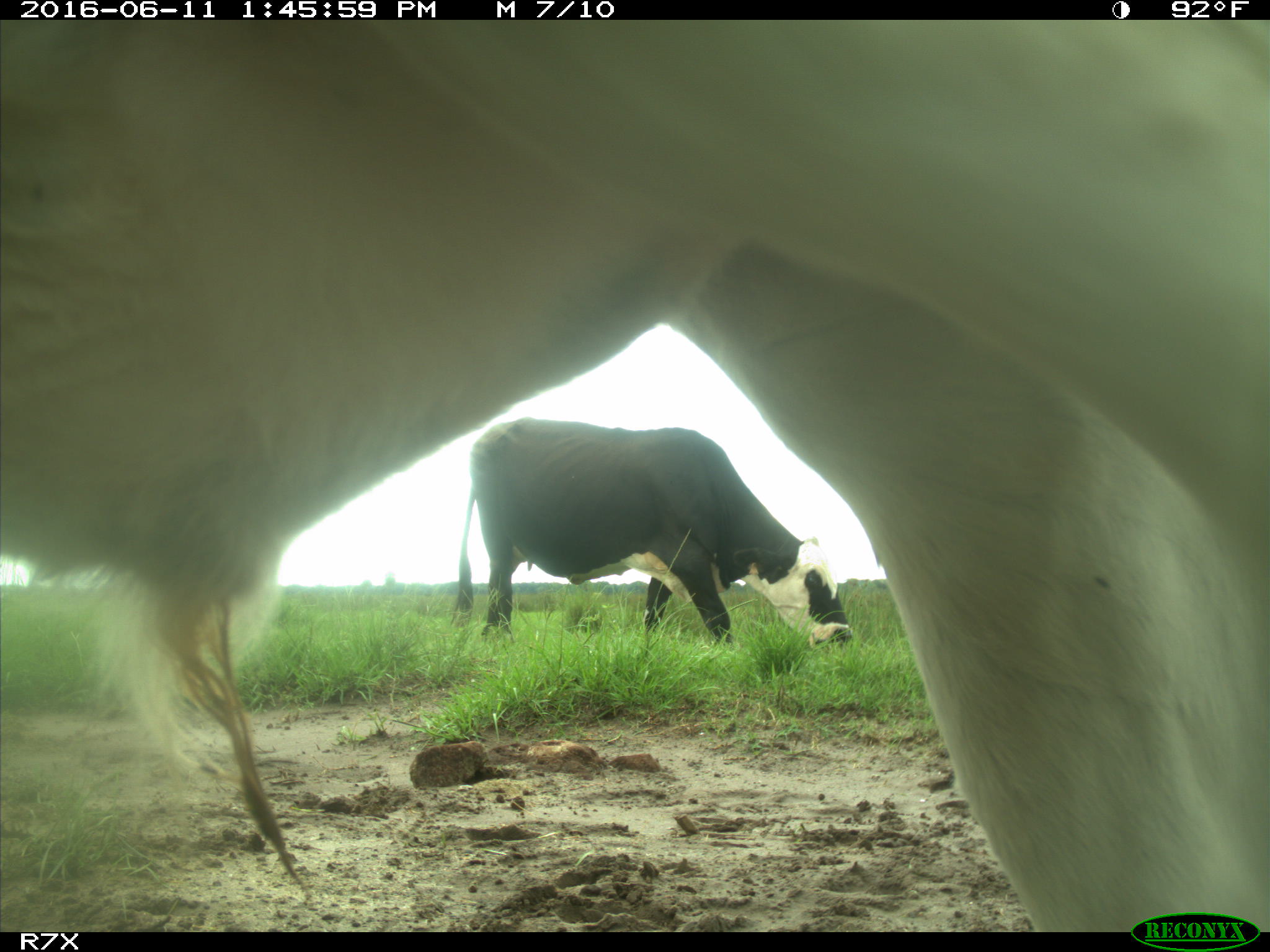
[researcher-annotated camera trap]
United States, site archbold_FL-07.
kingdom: Animalia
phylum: Chordata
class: Mammalia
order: Artiodactyla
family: Bovidae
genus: Bos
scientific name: Bos taurus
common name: domestic cow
Bos taurus (domestic cow).